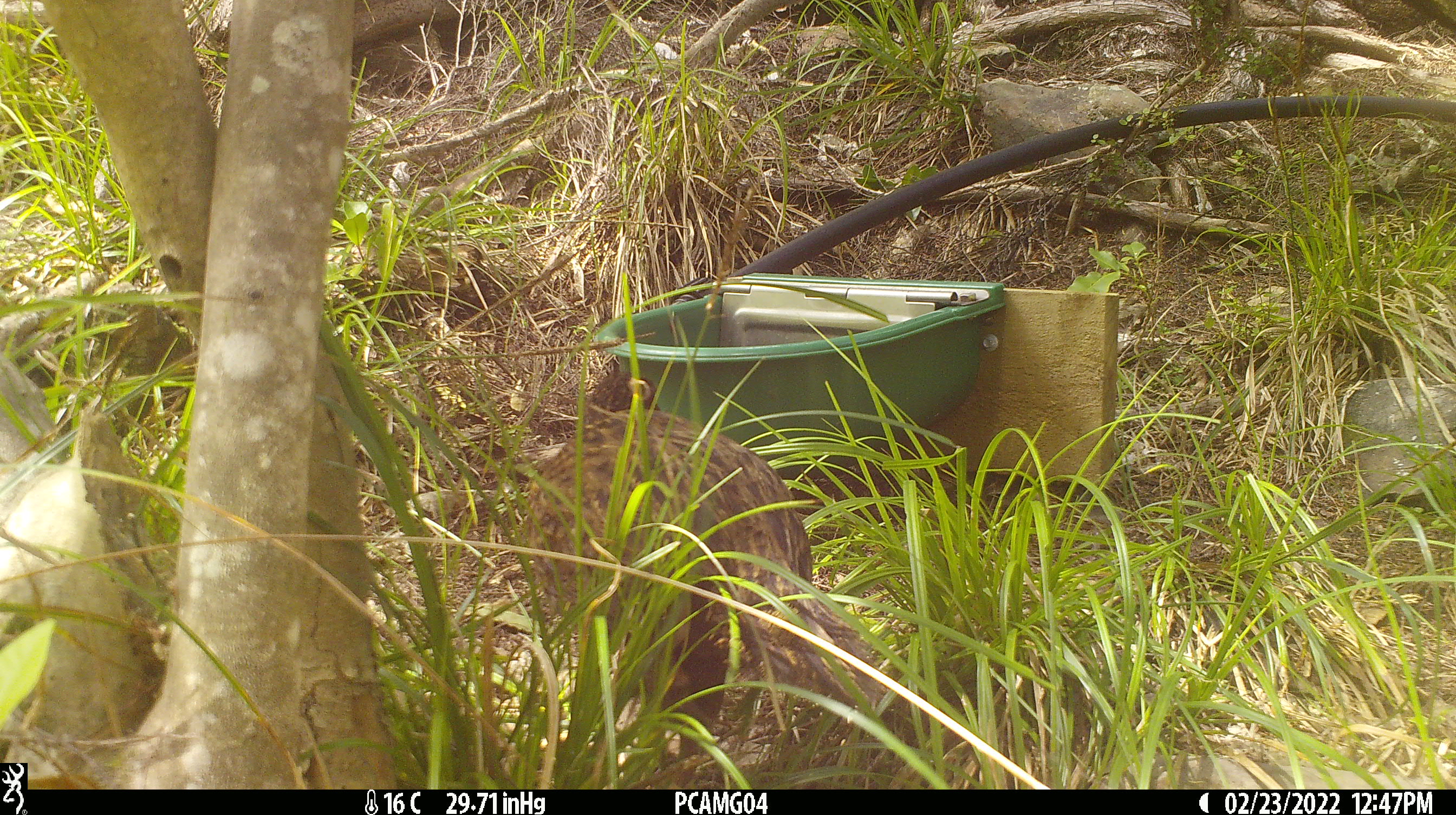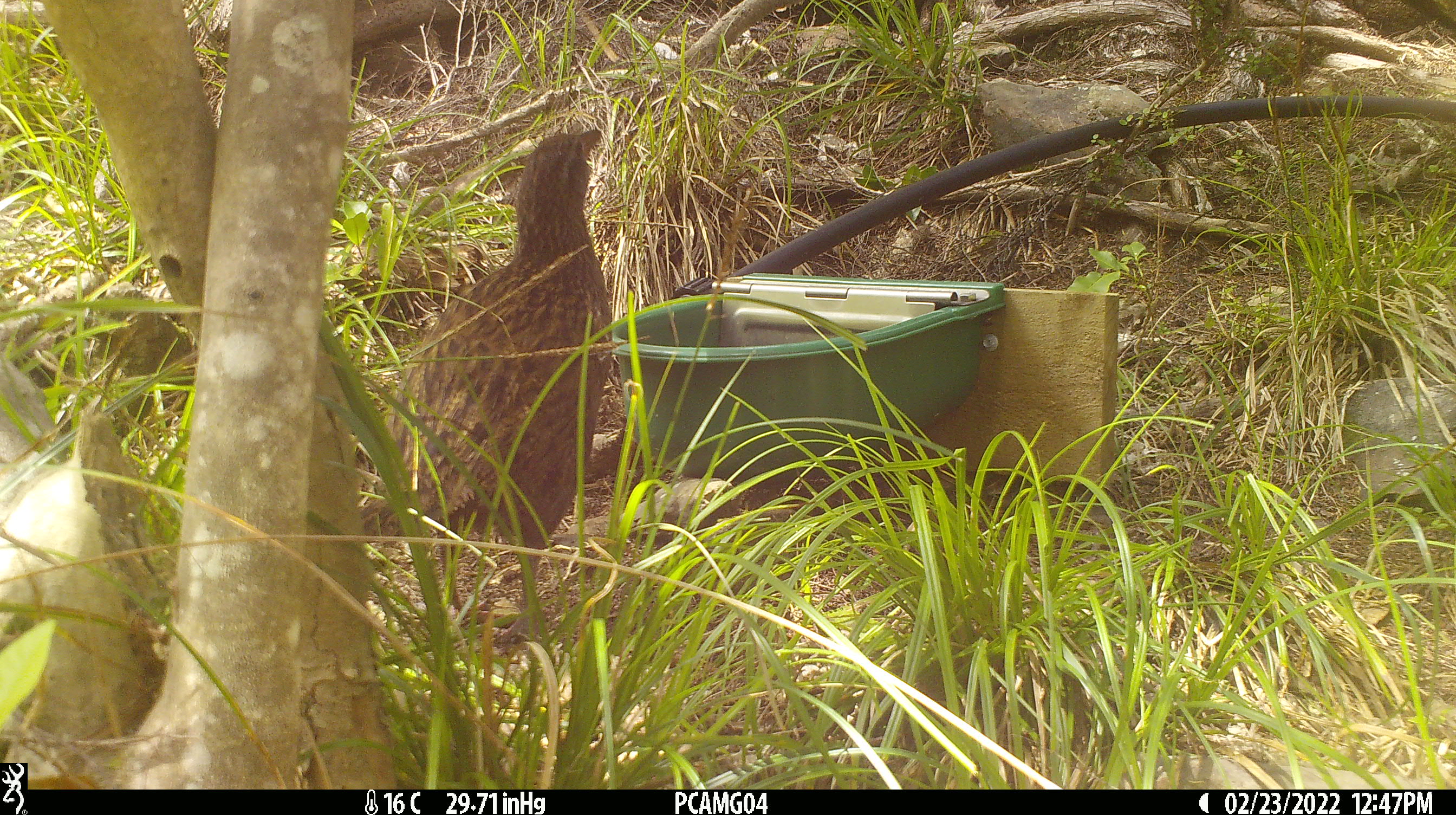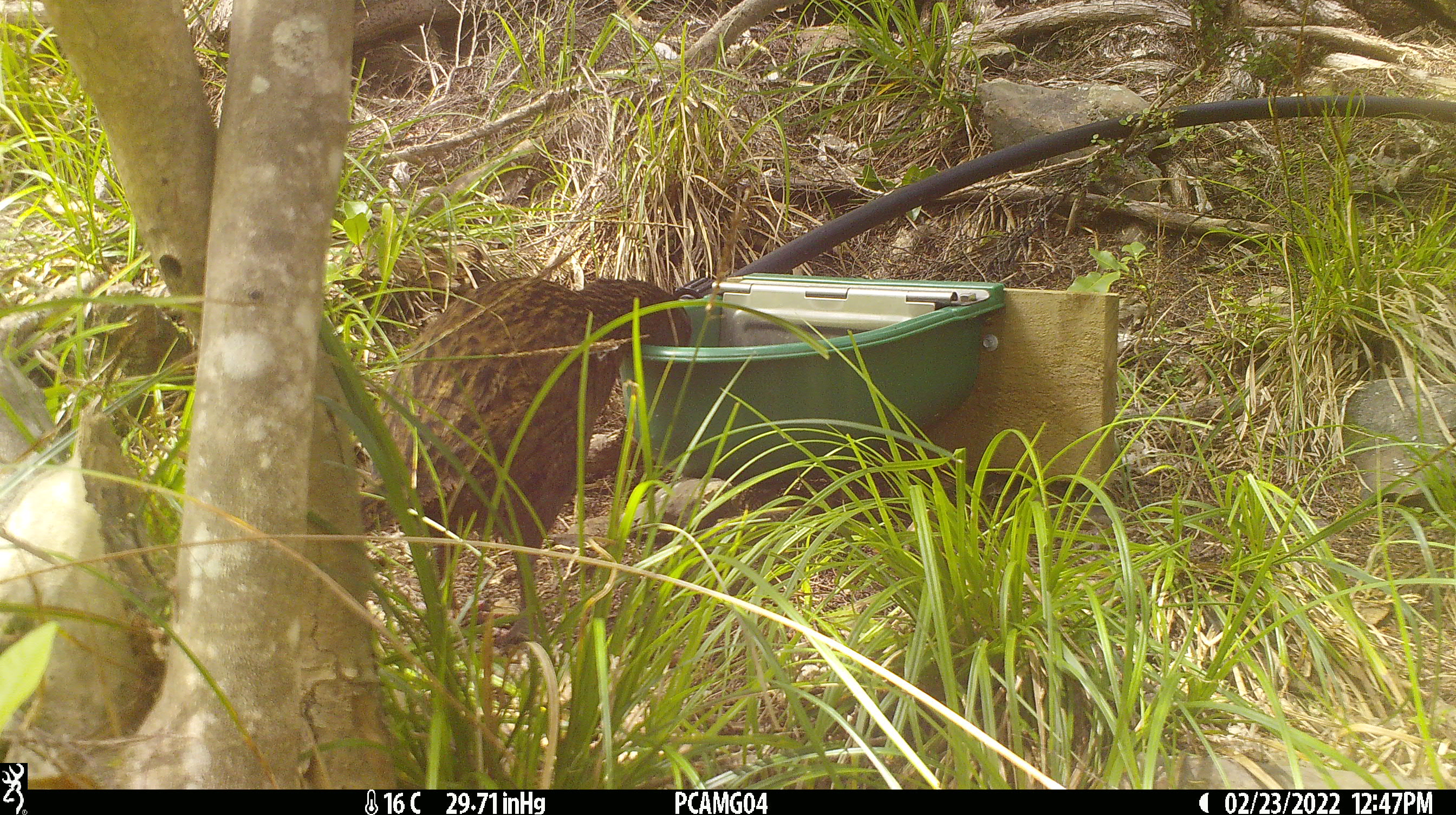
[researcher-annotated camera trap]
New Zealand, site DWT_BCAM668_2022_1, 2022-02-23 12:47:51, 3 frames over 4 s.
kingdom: Animalia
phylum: Chordata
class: Aves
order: Gruiformes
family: Rallidae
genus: Gallirallus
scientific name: Gallirallus australis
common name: weka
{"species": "weka (Gallirallus australis)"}